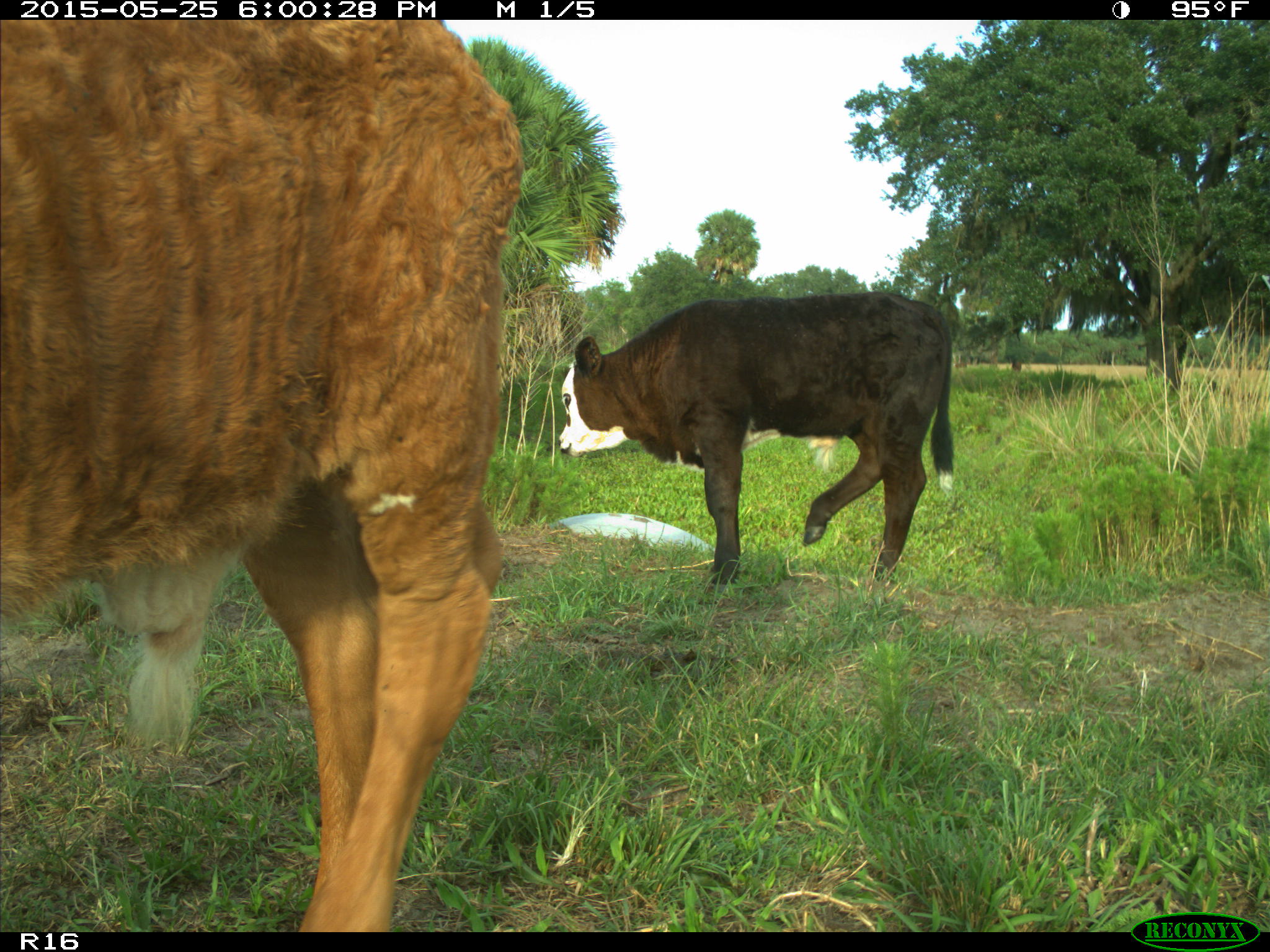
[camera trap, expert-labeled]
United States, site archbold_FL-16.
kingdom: Animalia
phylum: Chordata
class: Mammalia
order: Artiodactyla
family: Bovidae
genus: Bos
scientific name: Bos taurus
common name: domestic cow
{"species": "Bos taurus (domestic cow)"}